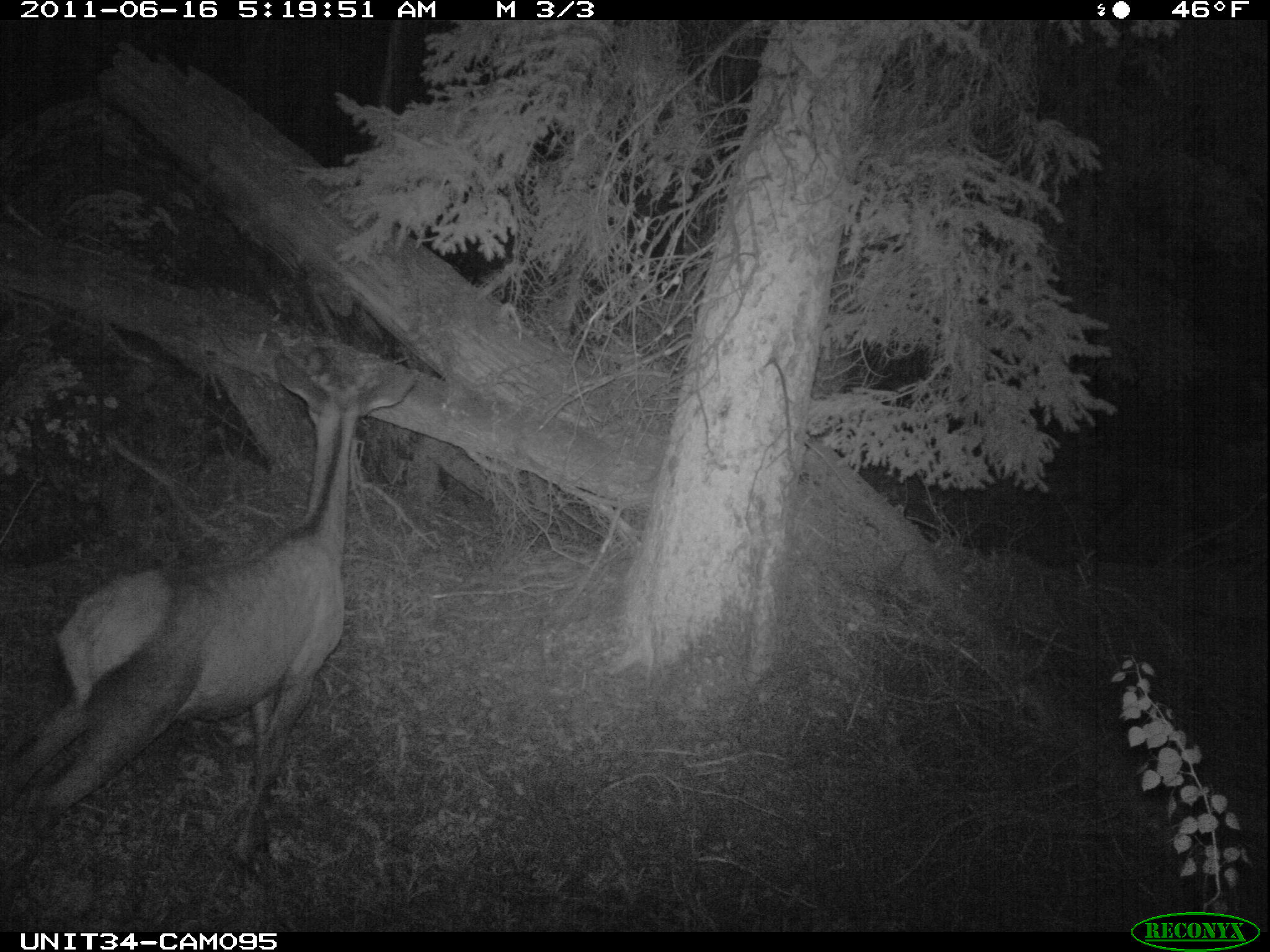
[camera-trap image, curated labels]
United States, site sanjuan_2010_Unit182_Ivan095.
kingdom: Animalia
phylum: Chordata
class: Mammalia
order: Artiodactyla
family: Cervidae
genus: Cervus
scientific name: Cervus elaphus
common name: red deer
Cervus elaphus (red deer).